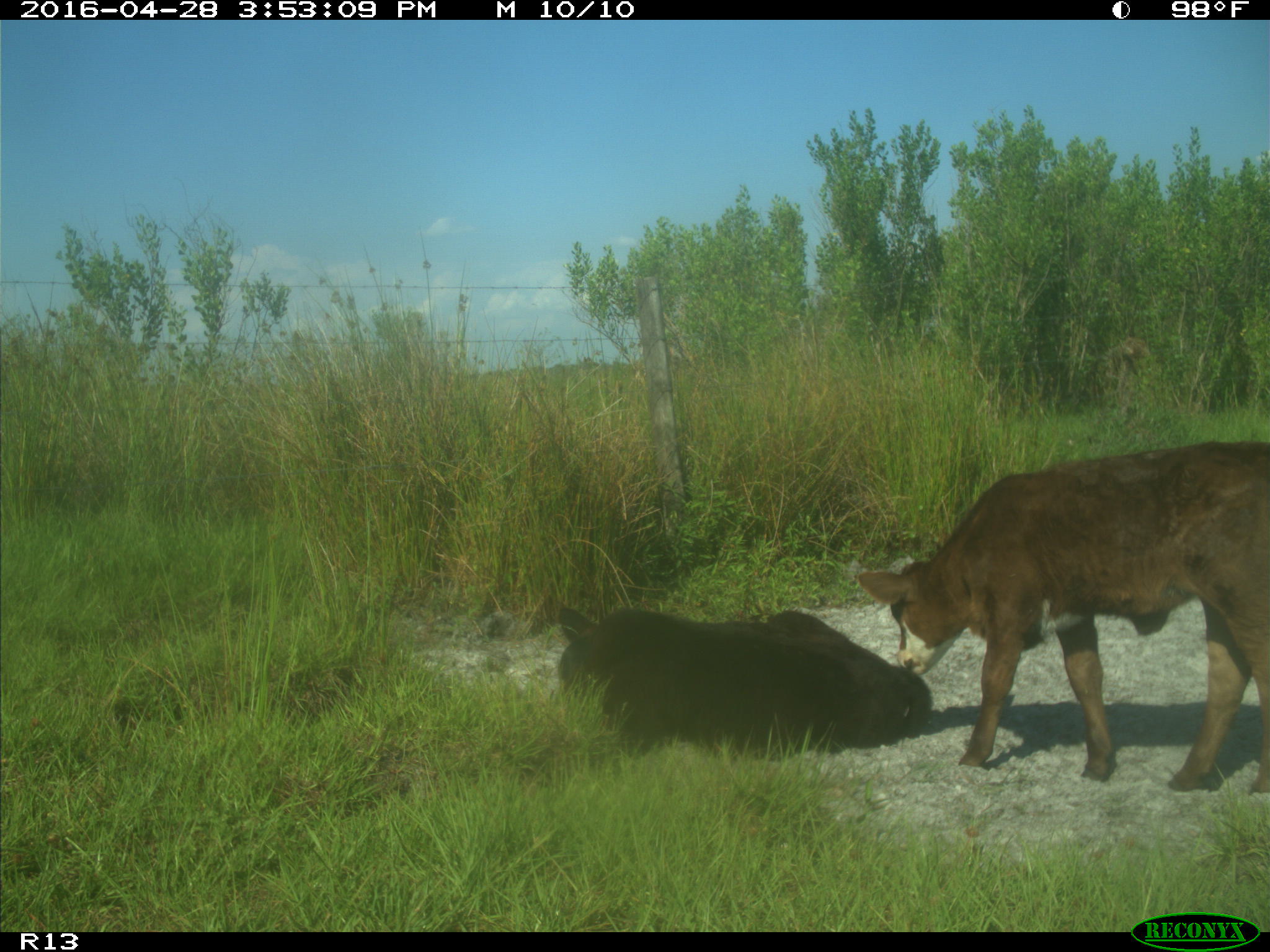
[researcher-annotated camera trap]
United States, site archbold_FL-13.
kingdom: Animalia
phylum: Chordata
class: Mammalia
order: Artiodactyla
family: Bovidae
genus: Bos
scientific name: Bos taurus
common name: domestic cow